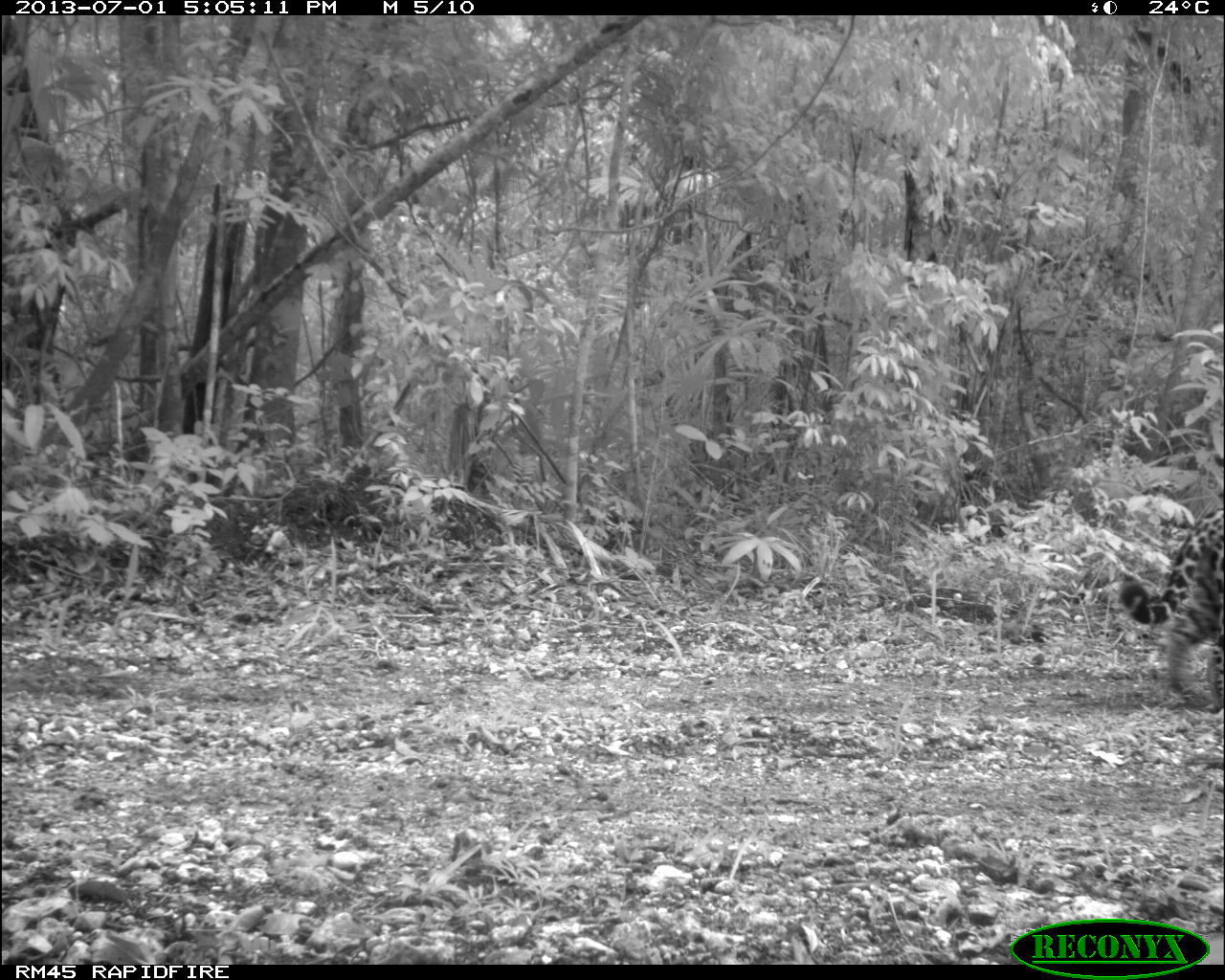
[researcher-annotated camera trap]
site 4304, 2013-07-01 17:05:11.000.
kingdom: Animalia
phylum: Chordata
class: Mammalia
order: Carnivora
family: Felidae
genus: Panthera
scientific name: Panthera onca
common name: jaguar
Panthera onca (jaguar), count 1, sex male.